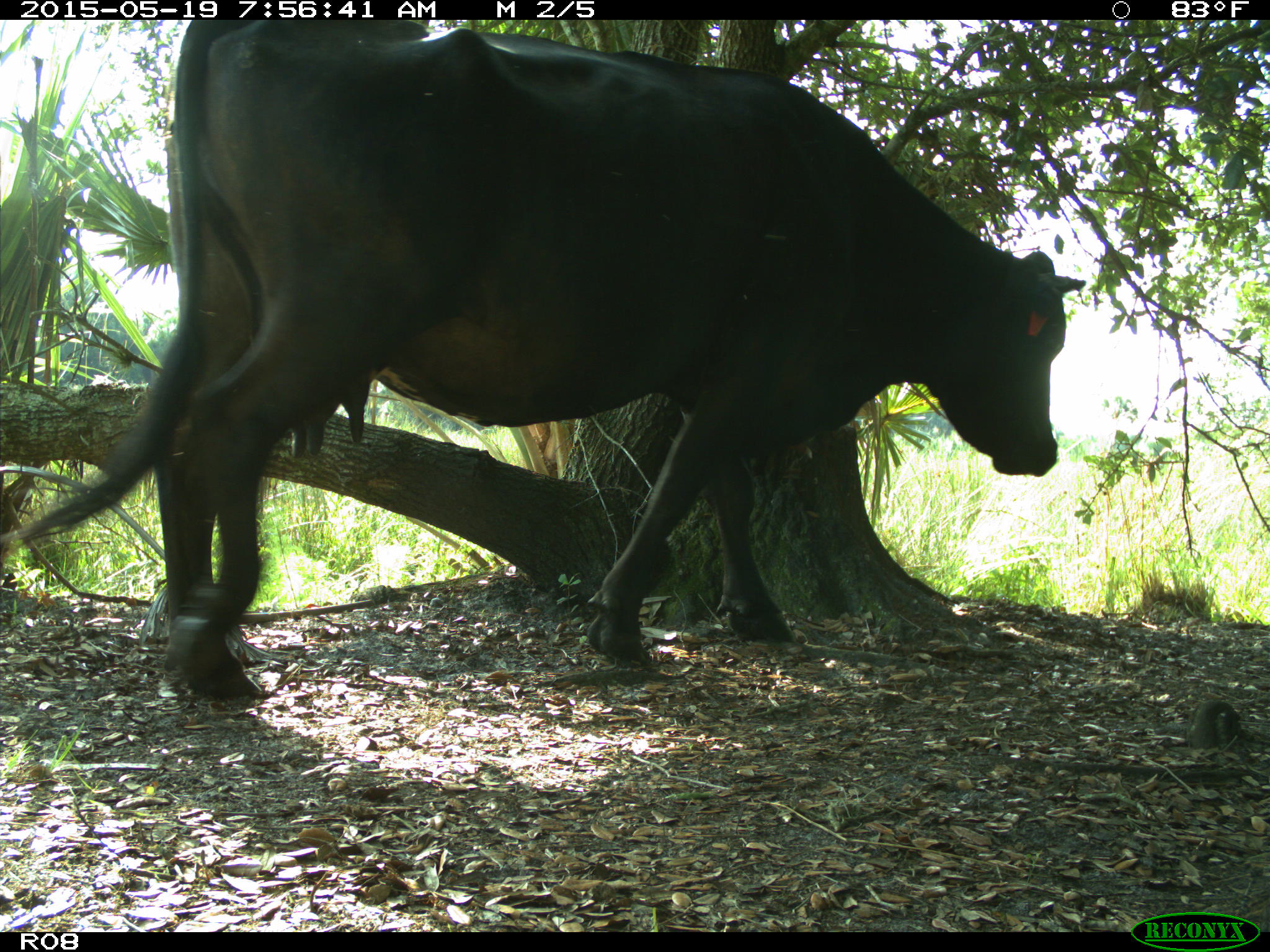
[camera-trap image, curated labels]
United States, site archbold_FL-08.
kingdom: Animalia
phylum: Chordata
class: Mammalia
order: Artiodactyla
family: Bovidae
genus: Bos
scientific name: Bos taurus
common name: domestic cow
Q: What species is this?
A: Bos taurus (domestic cow).